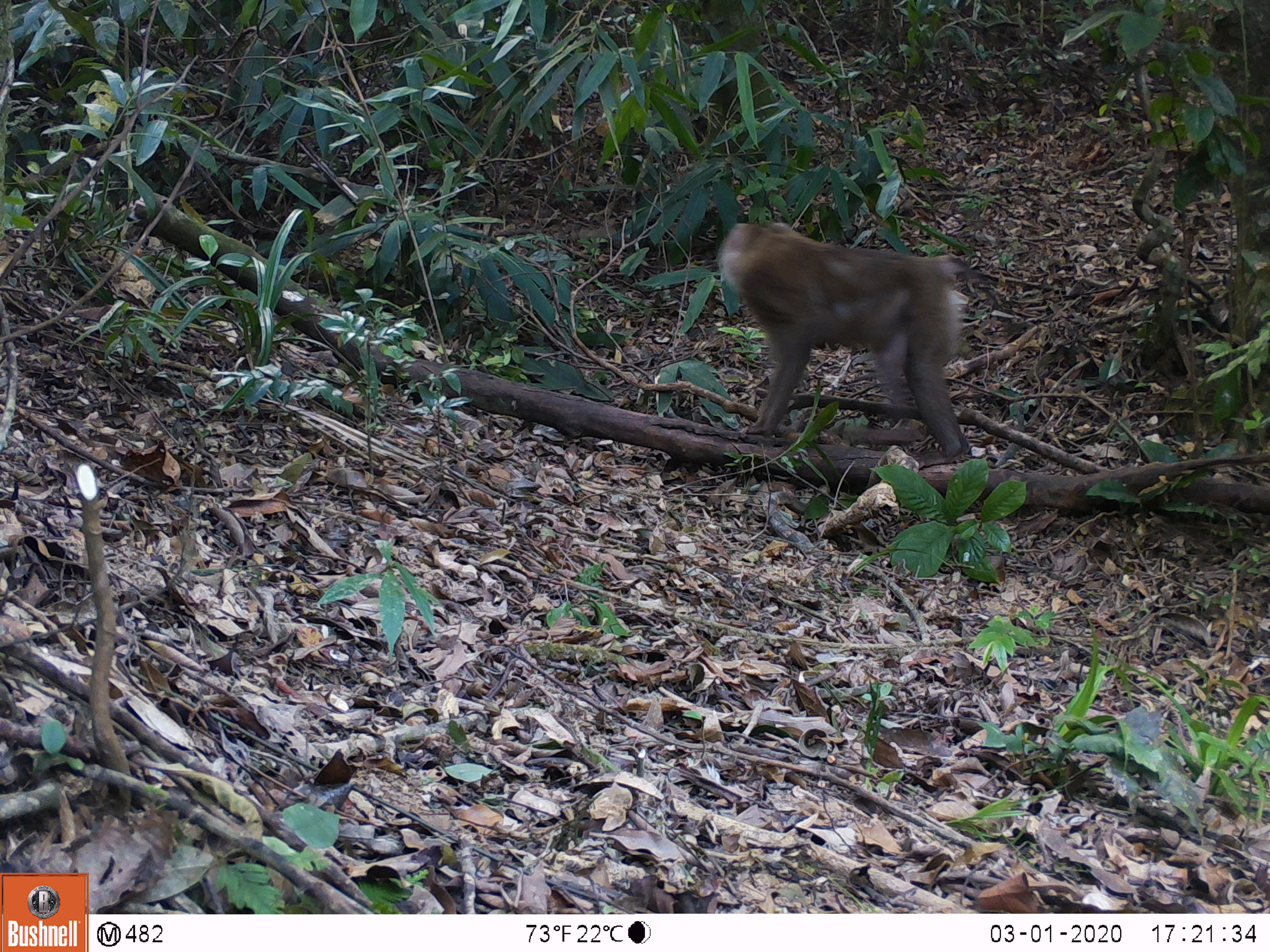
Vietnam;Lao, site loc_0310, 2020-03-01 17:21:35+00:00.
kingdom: Animalia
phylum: Chordata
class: Mammalia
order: Primates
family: Cercopithecidae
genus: Macaca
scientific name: Macaca nemestrina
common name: pig-tailed macaque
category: pig tailed macaque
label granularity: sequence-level